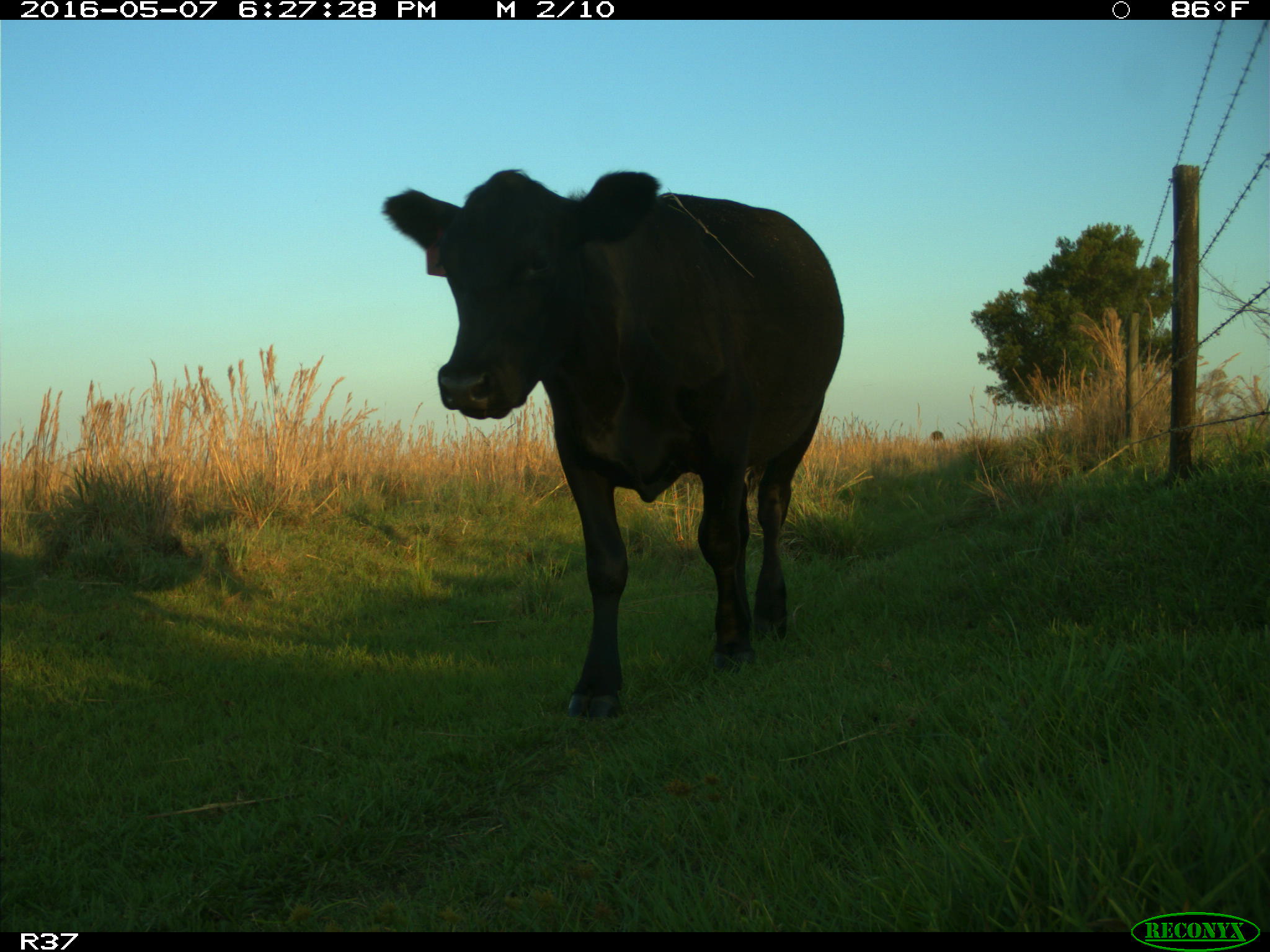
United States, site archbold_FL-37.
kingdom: Animalia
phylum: Chordata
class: Mammalia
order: Artiodactyla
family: Bovidae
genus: Bos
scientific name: Bos taurus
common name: domestic cow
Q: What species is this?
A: Bos taurus (domestic cow).